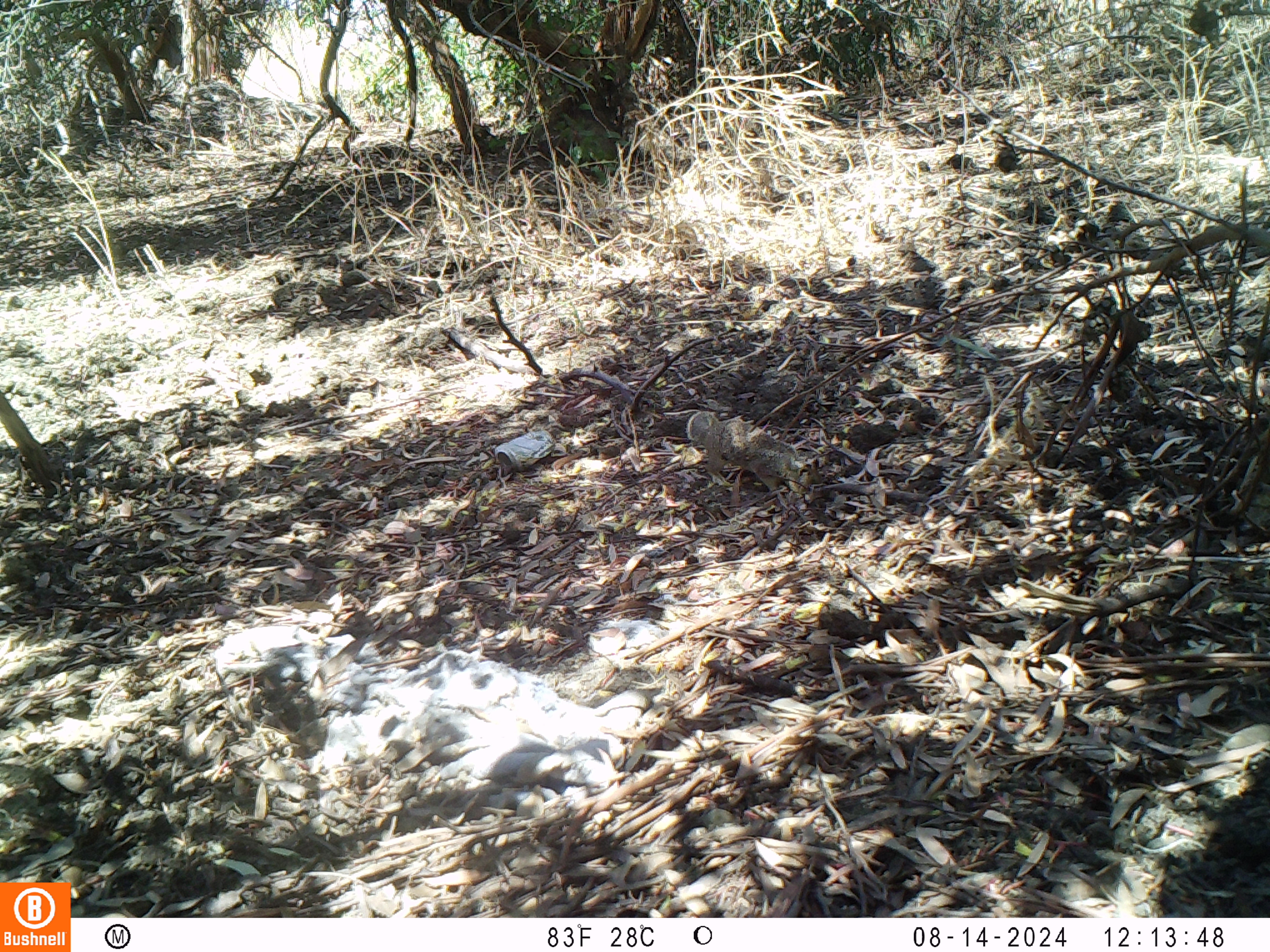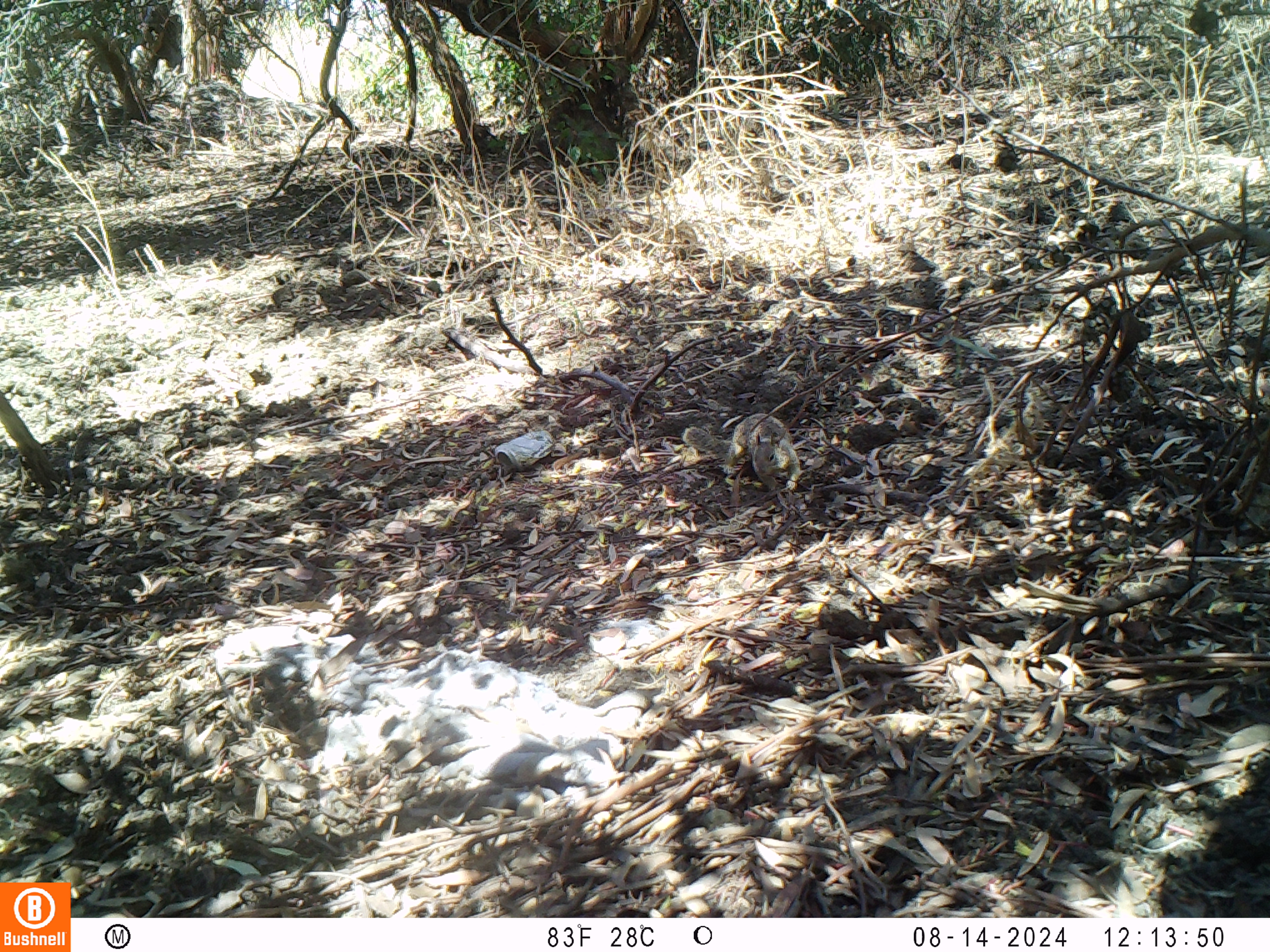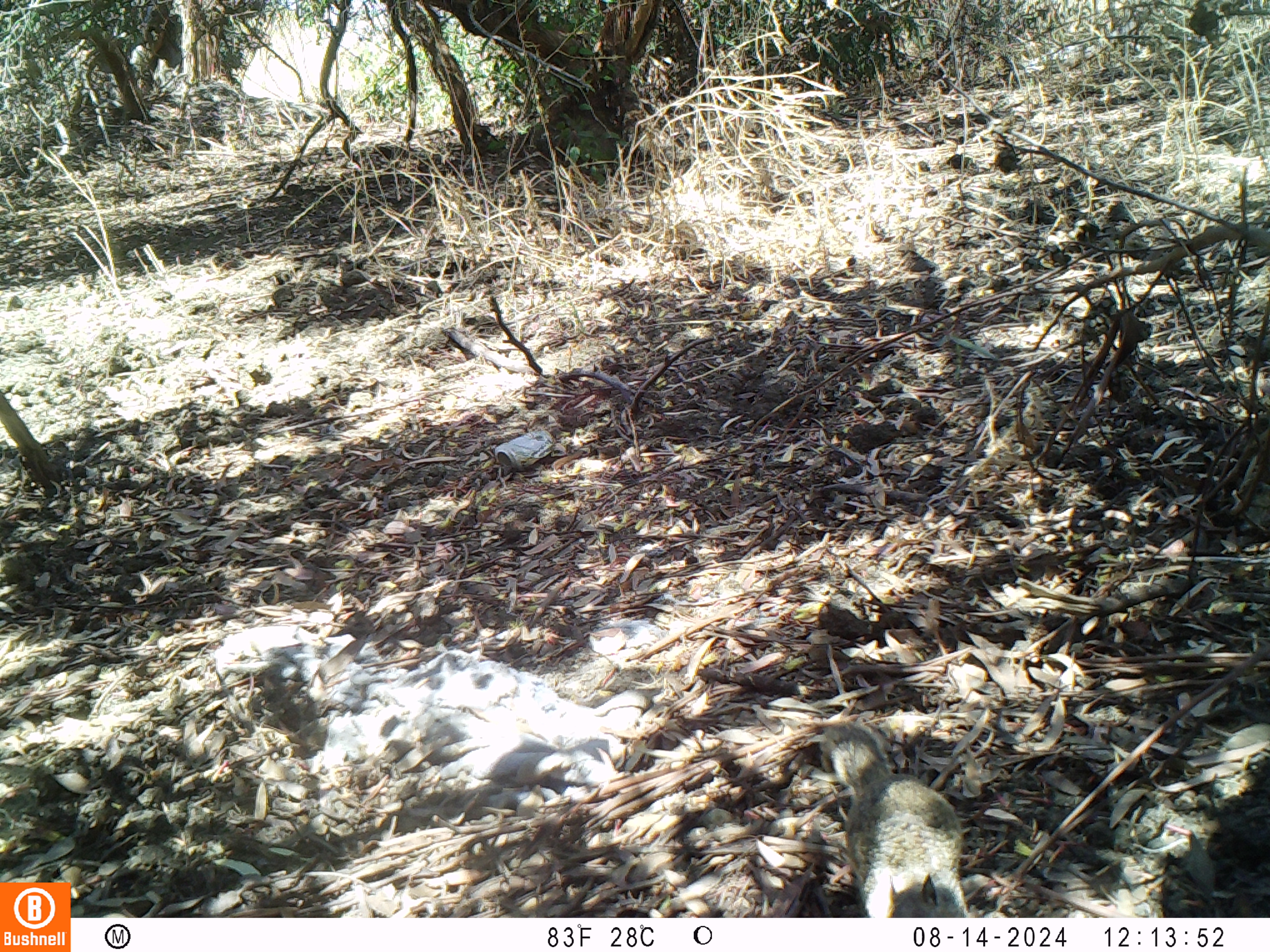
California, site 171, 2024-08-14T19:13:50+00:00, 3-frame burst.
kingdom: Animalia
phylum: Chordata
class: Mammalia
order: Rodentia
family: Sciuridae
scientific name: Sciuridae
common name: squirrel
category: unknown squirrel